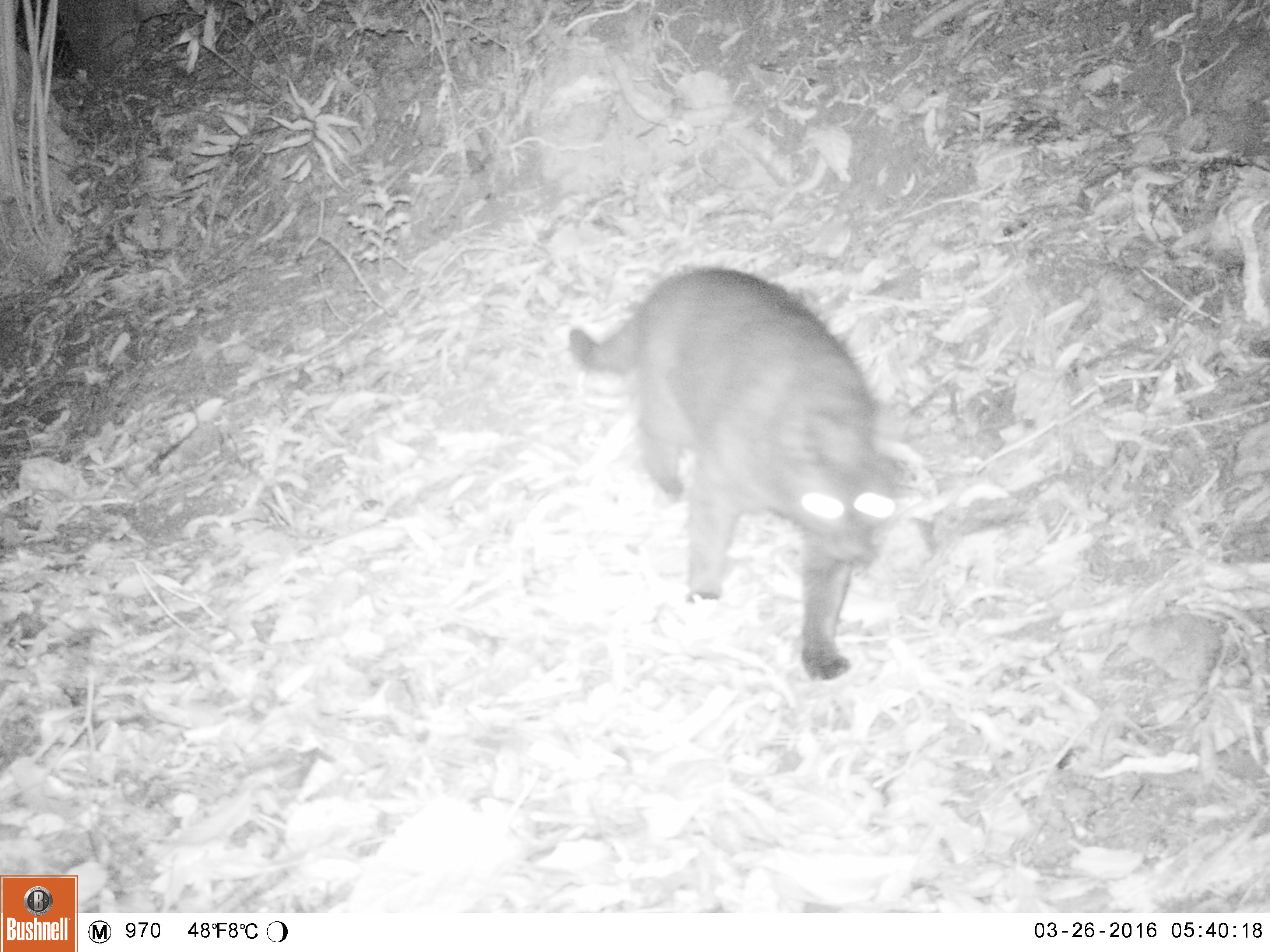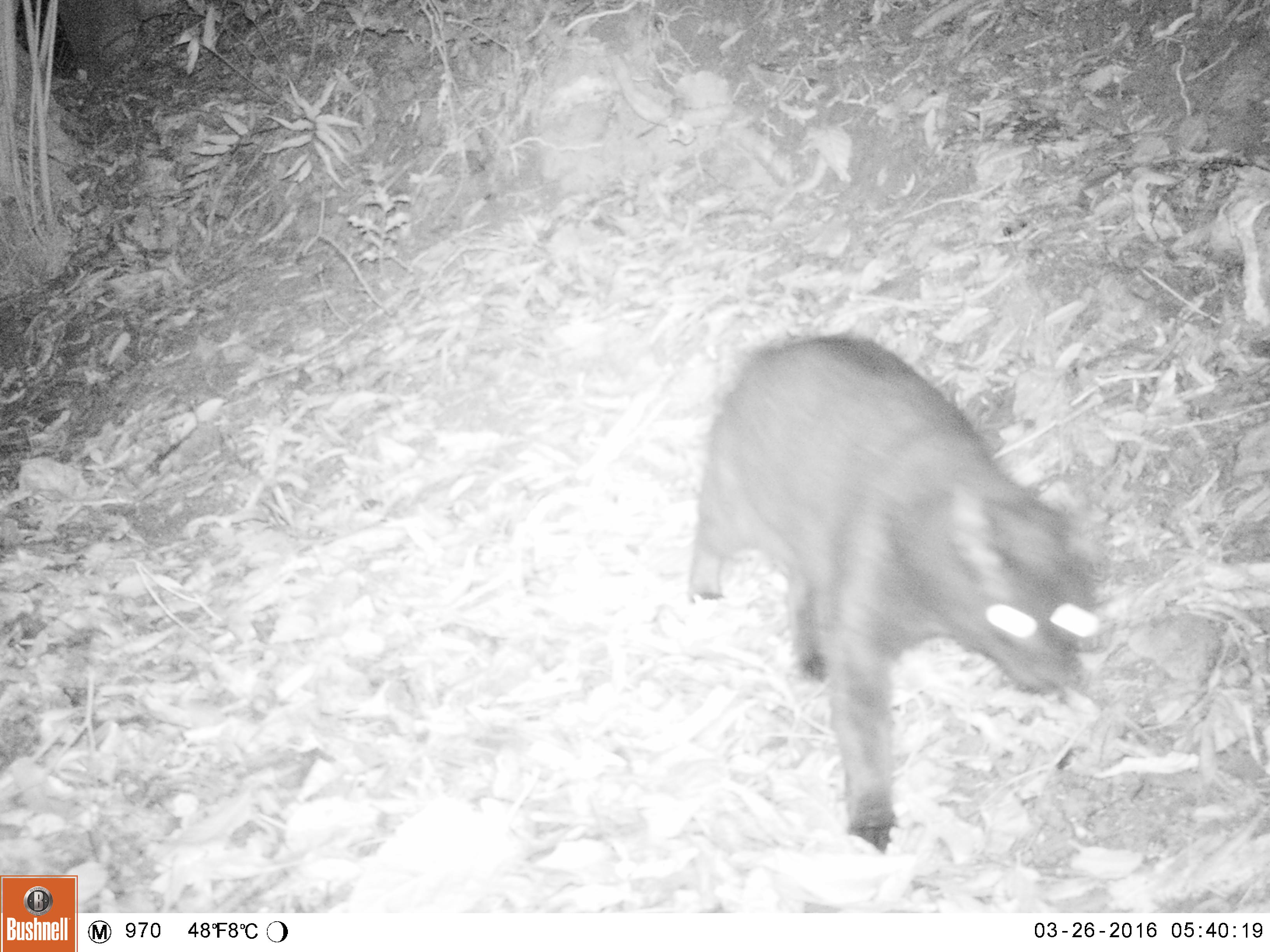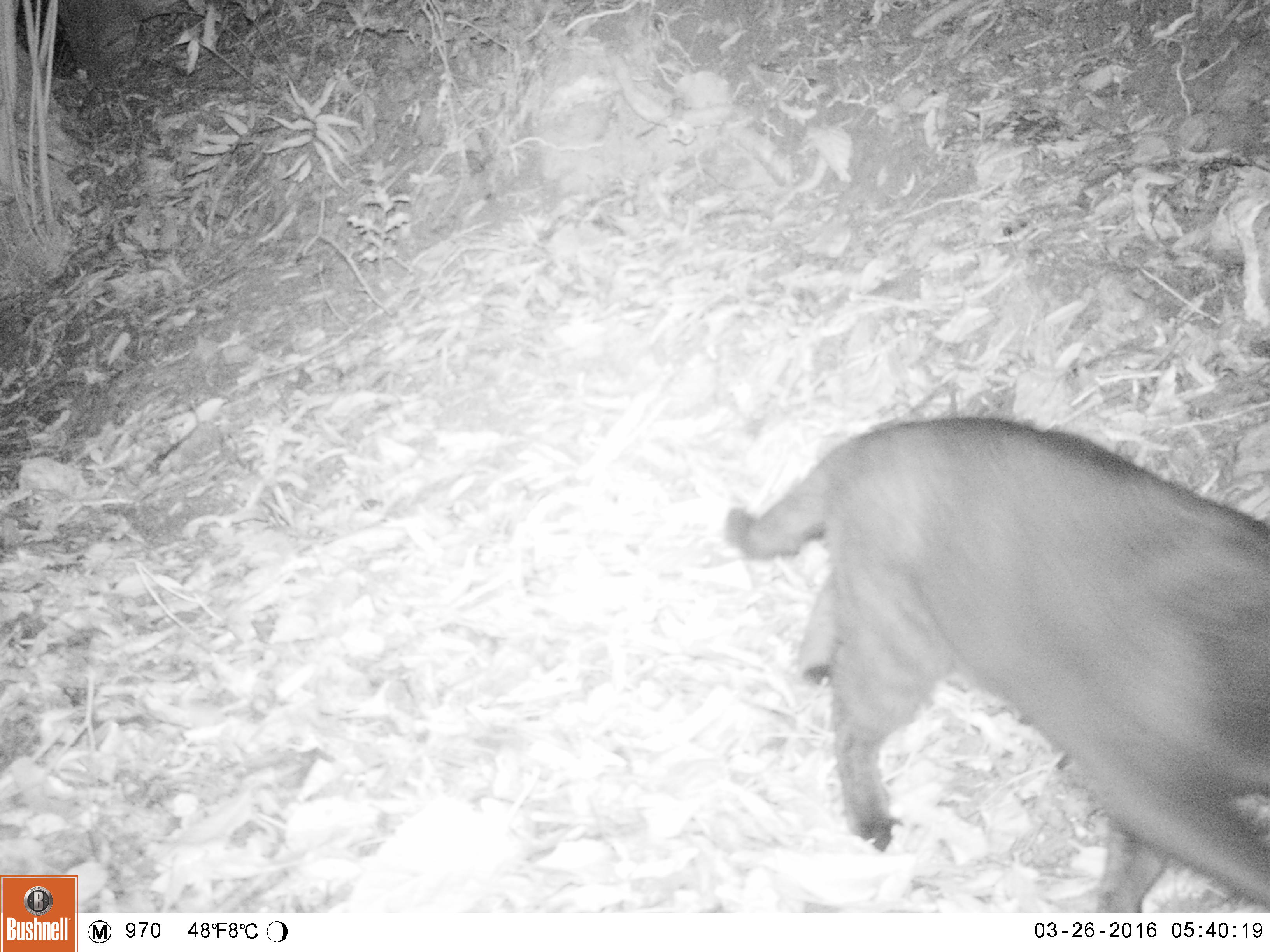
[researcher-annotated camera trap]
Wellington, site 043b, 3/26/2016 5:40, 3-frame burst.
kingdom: Animalia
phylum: Chordata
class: Mammalia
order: Carnivora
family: Felidae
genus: Felis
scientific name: Felis catus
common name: cat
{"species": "cat (Felis catus)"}